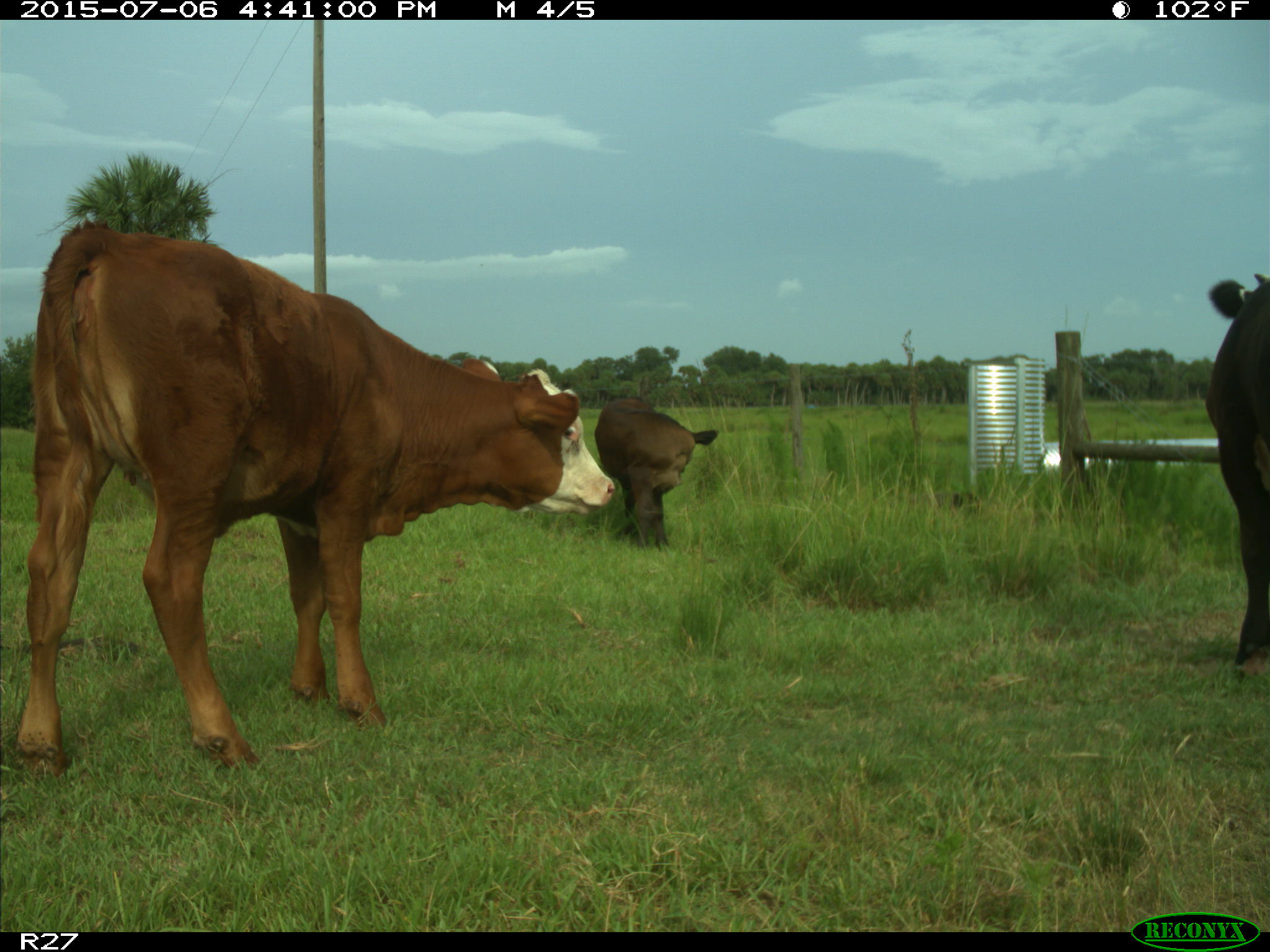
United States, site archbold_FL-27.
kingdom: Animalia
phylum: Chordata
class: Mammalia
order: Artiodactyla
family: Bovidae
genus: Bos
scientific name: Bos taurus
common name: domestic cow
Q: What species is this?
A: Bos taurus (domestic cow).